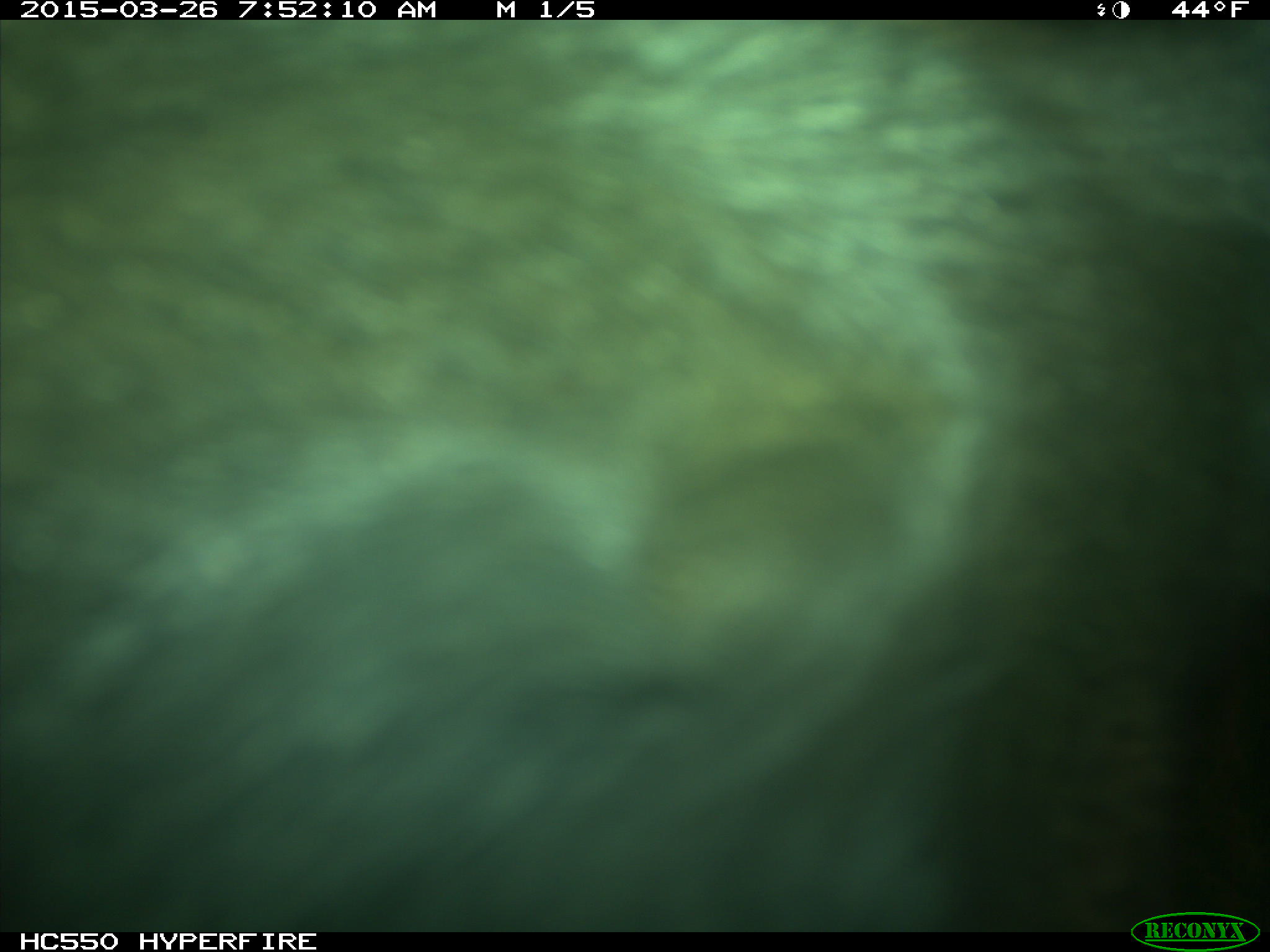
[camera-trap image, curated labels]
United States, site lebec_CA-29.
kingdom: Animalia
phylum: Chordata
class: Mammalia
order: Artiodactyla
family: Bovidae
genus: Bos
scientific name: Bos taurus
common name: domestic cow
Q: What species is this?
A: Bos taurus (domestic cow).